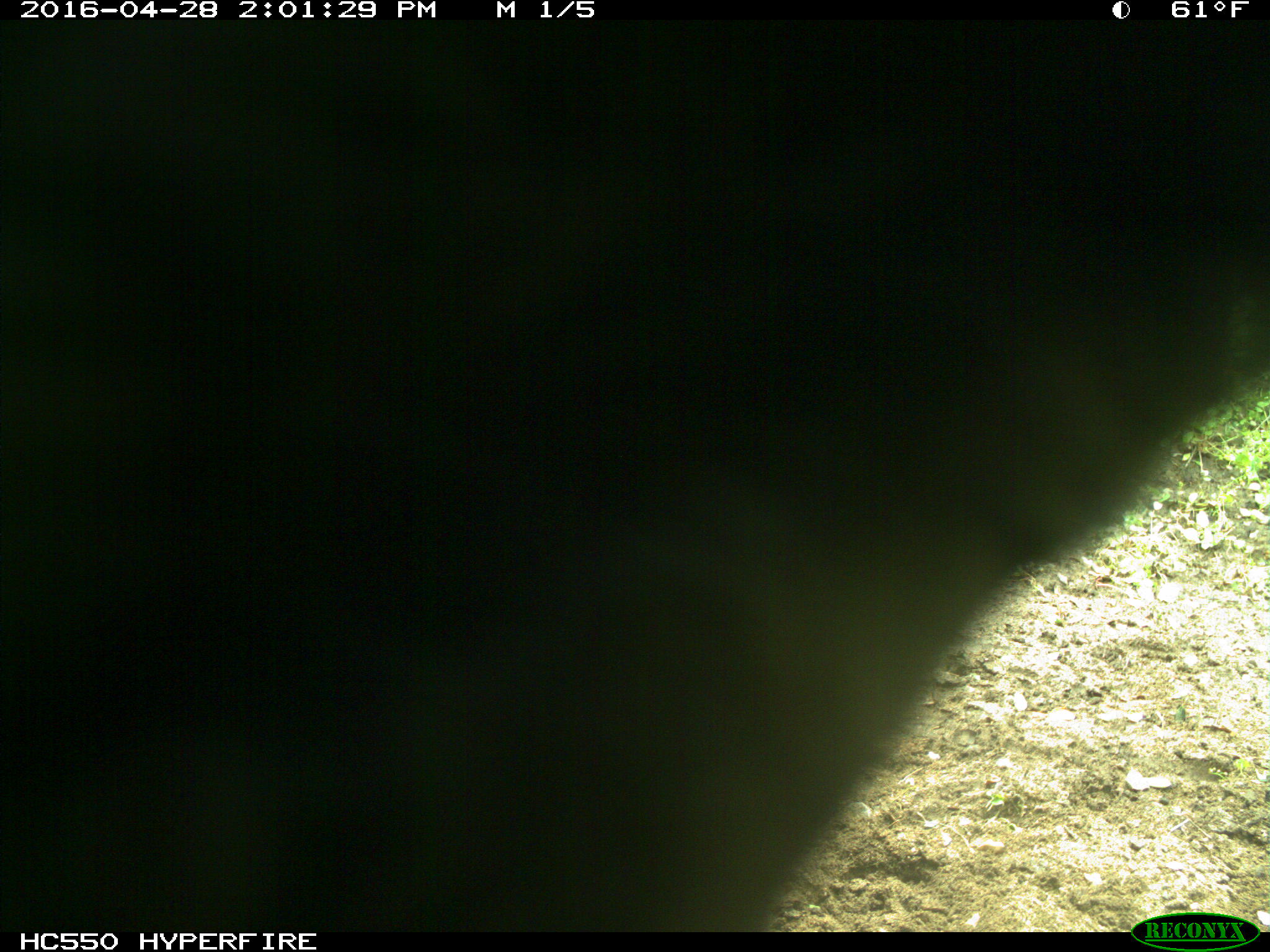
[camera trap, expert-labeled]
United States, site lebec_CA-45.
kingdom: Animalia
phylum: Chordata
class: Mammalia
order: Artiodactyla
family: Bovidae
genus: Bos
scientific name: Bos taurus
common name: domestic cow